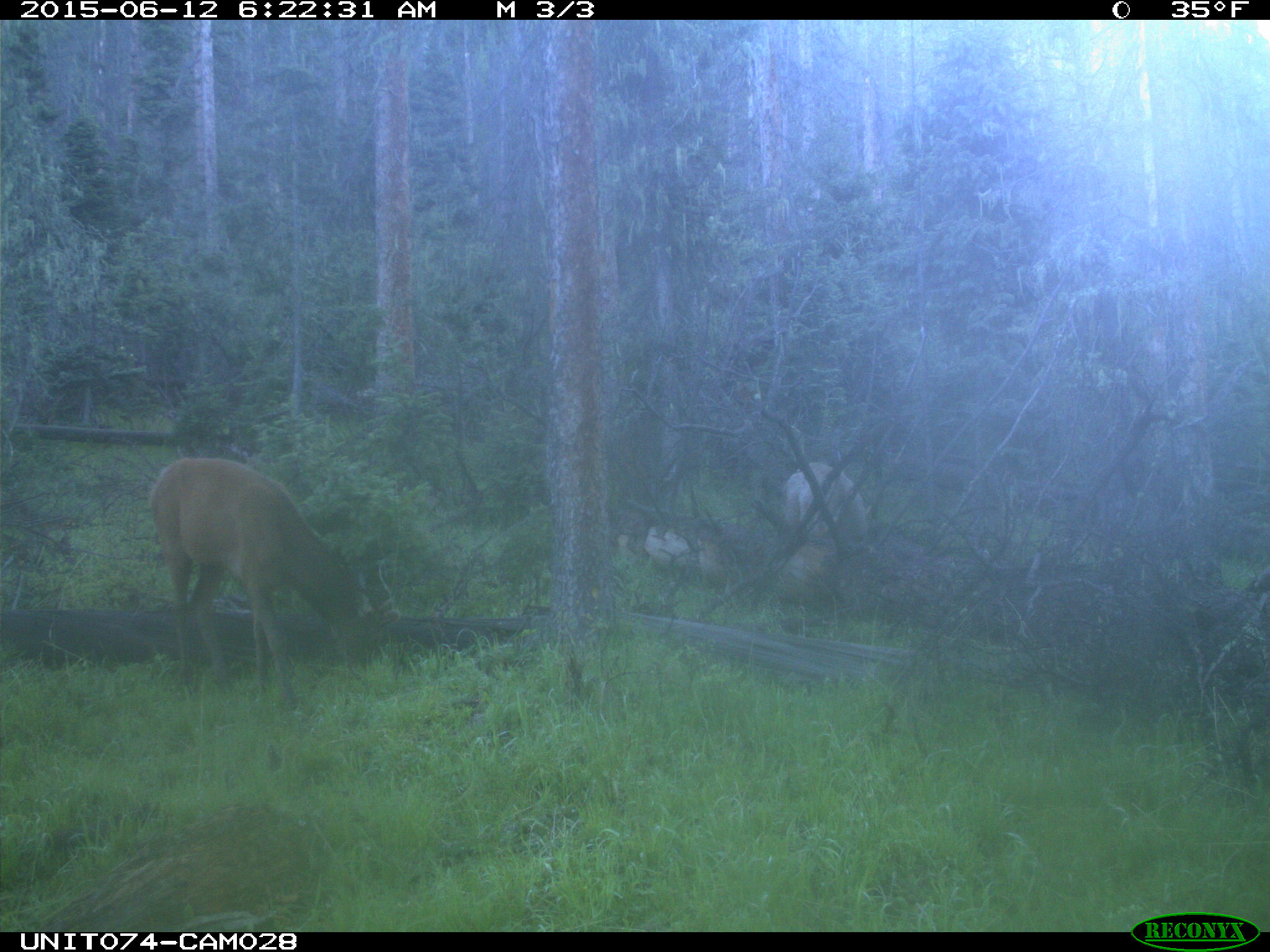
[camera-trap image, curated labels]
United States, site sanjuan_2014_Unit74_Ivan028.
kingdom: Animalia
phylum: Chordata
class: Mammalia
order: Artiodactyla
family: Cervidae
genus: Cervus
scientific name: Cervus elaphus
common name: red deer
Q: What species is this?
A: Cervus elaphus (red deer).